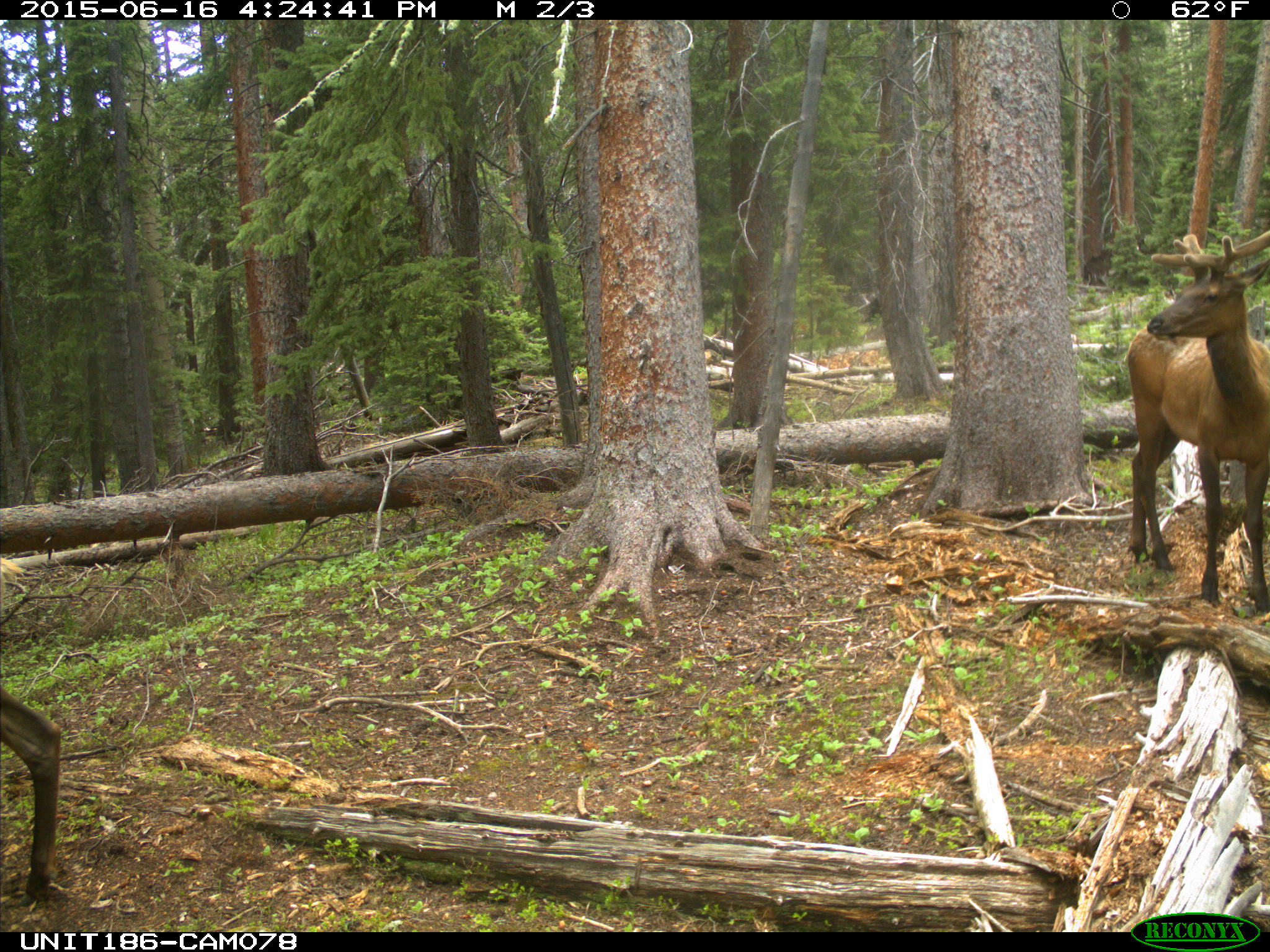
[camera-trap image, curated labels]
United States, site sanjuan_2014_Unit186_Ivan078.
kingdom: Animalia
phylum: Chordata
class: Mammalia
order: Artiodactyla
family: Cervidae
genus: Cervus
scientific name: Cervus elaphus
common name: red deer